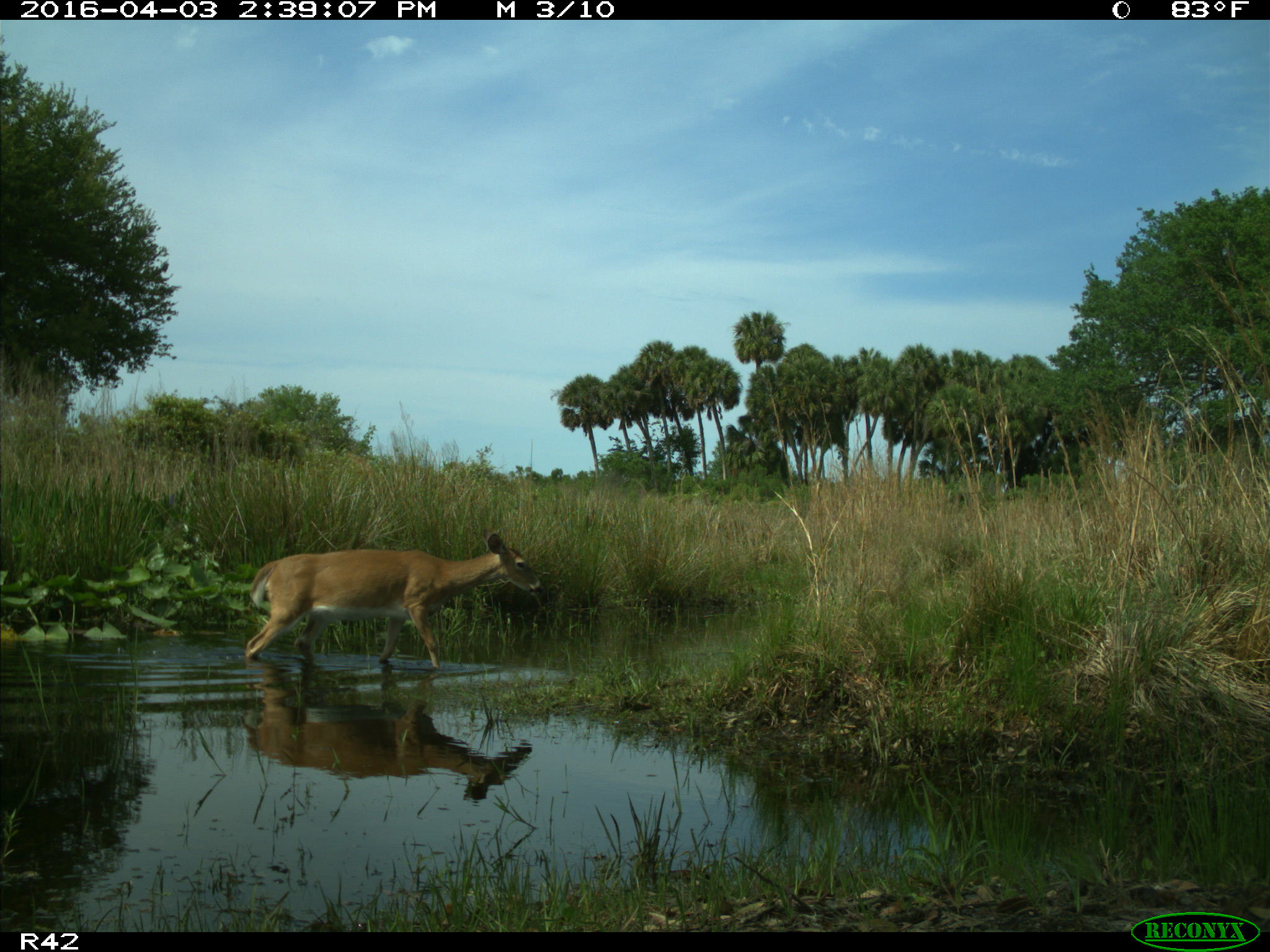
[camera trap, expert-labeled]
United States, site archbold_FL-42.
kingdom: Animalia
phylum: Chordata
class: Mammalia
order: Artiodactyla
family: Cervidae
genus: Odocoileus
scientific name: Odocoileus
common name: deer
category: unidentified deer